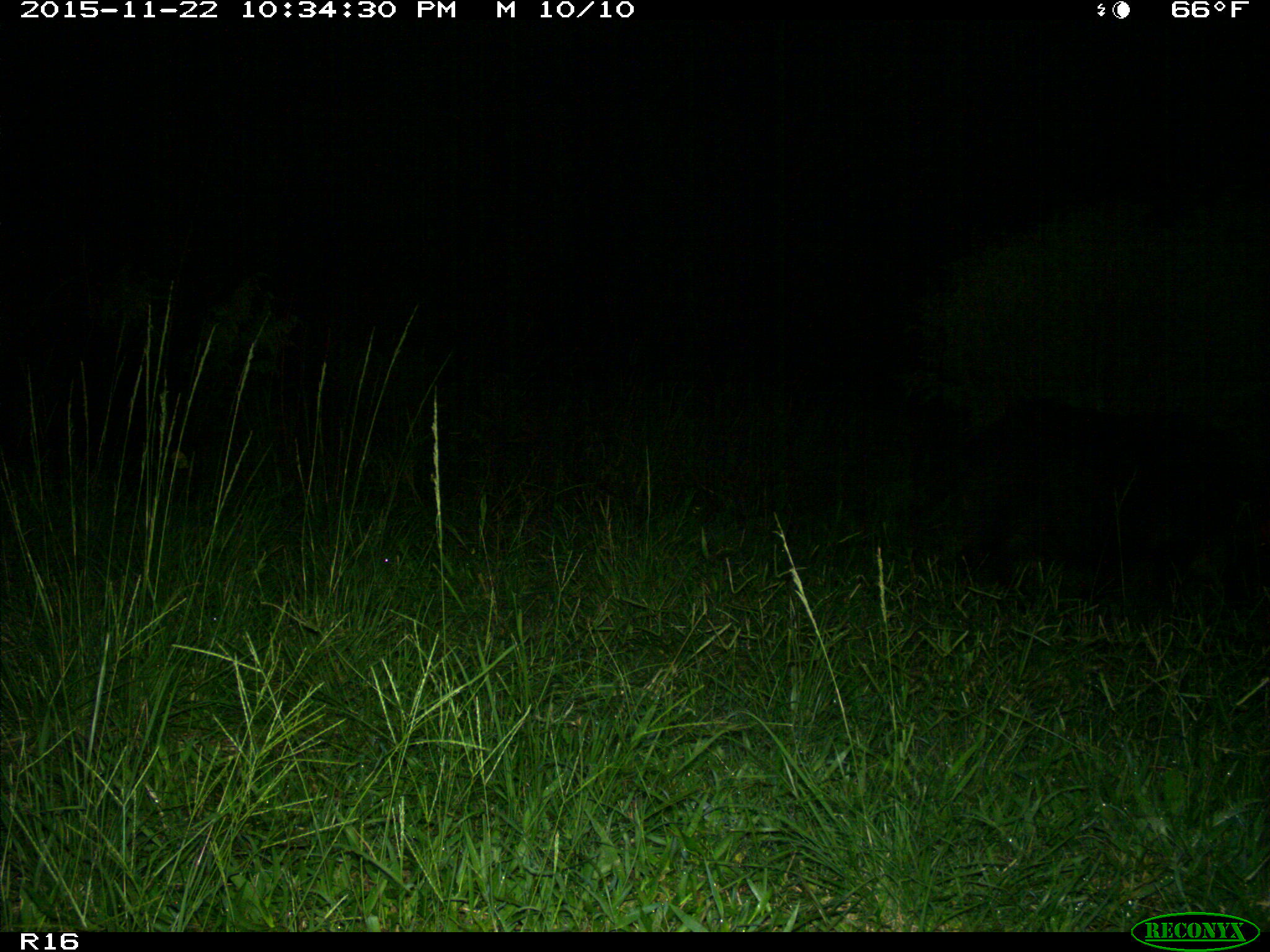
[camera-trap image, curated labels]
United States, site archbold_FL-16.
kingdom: Animalia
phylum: Chordata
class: Mammalia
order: Artiodactyla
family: Suidae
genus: Sus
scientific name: Sus scrofa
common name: wild boar